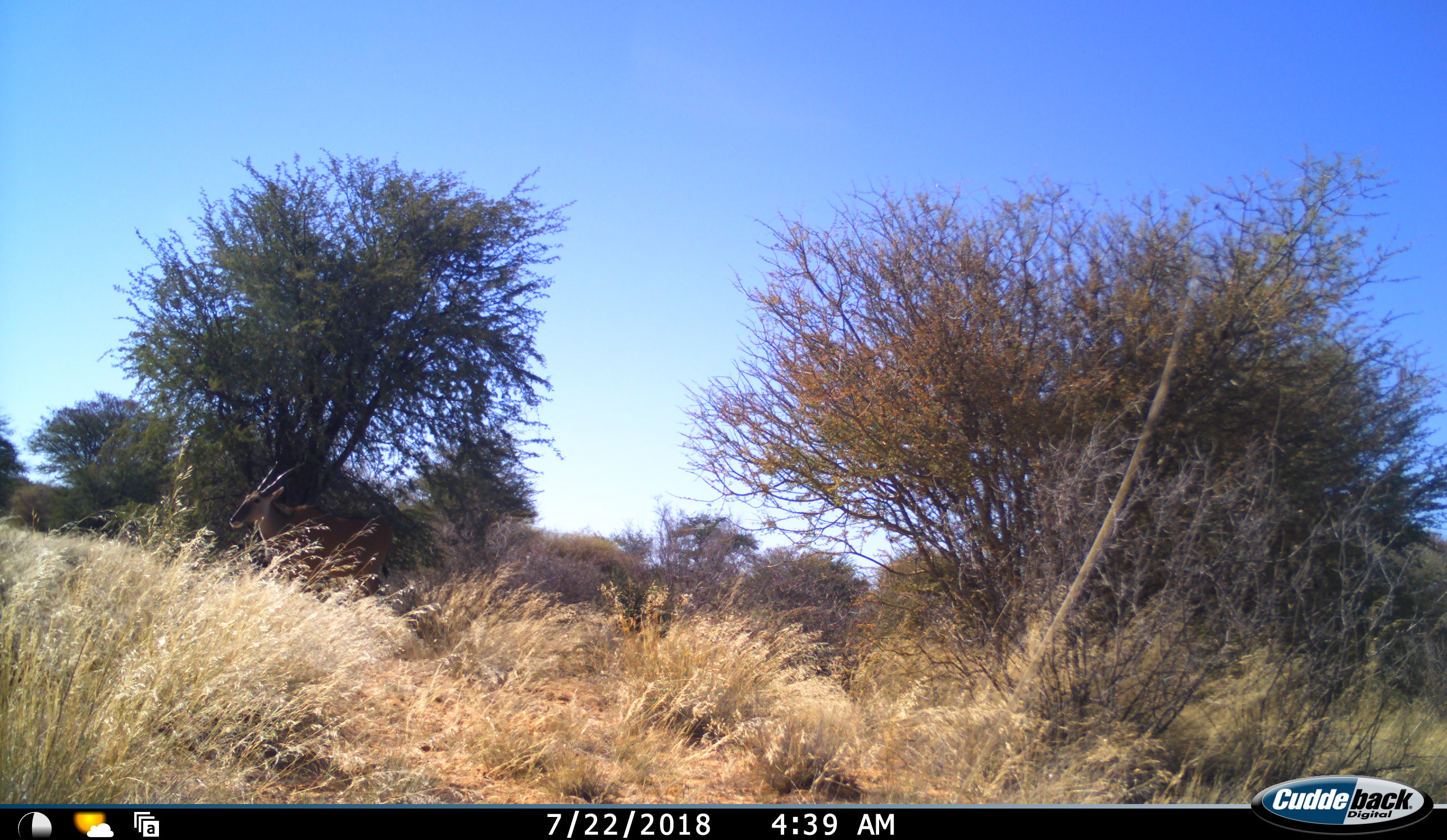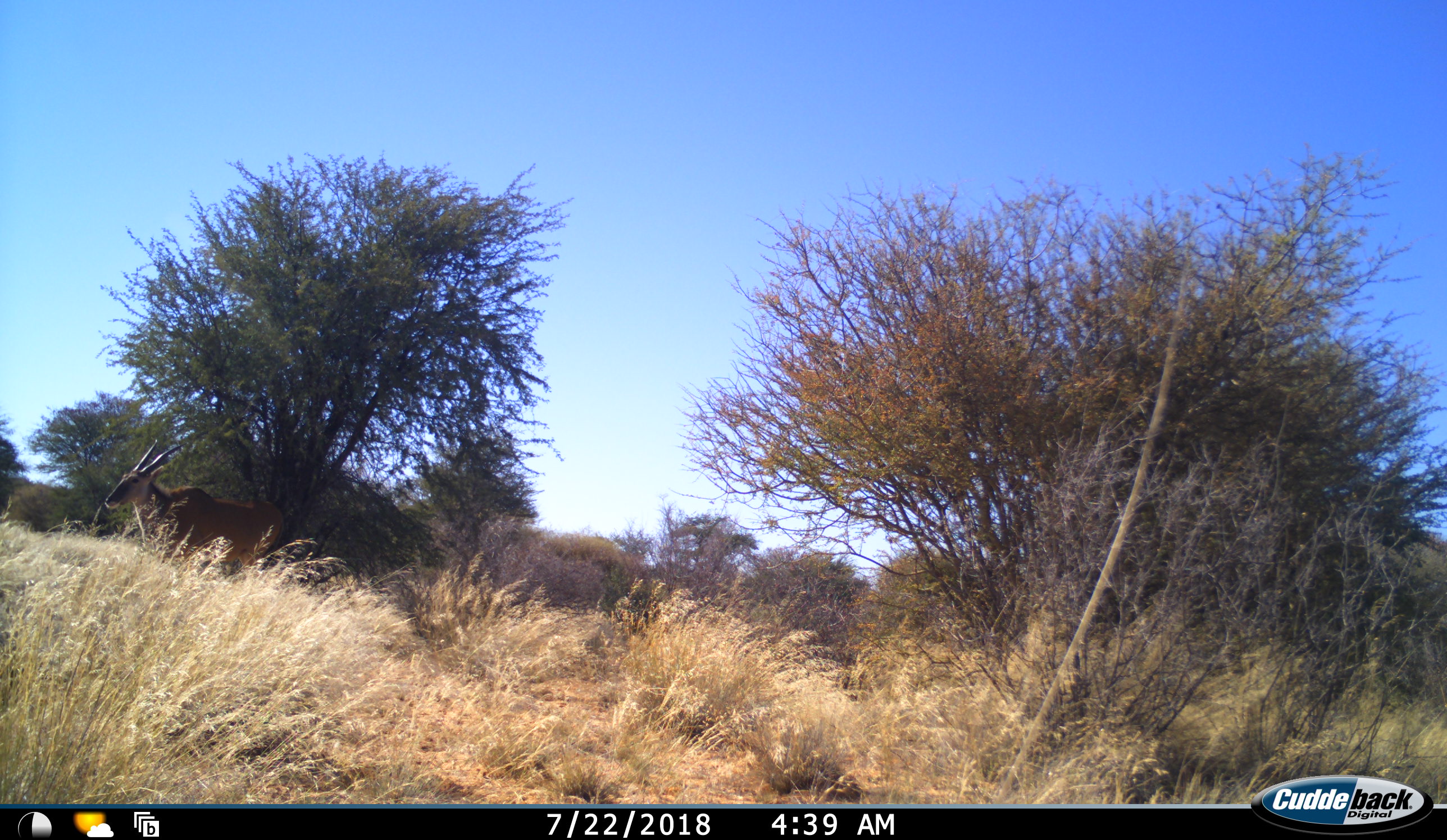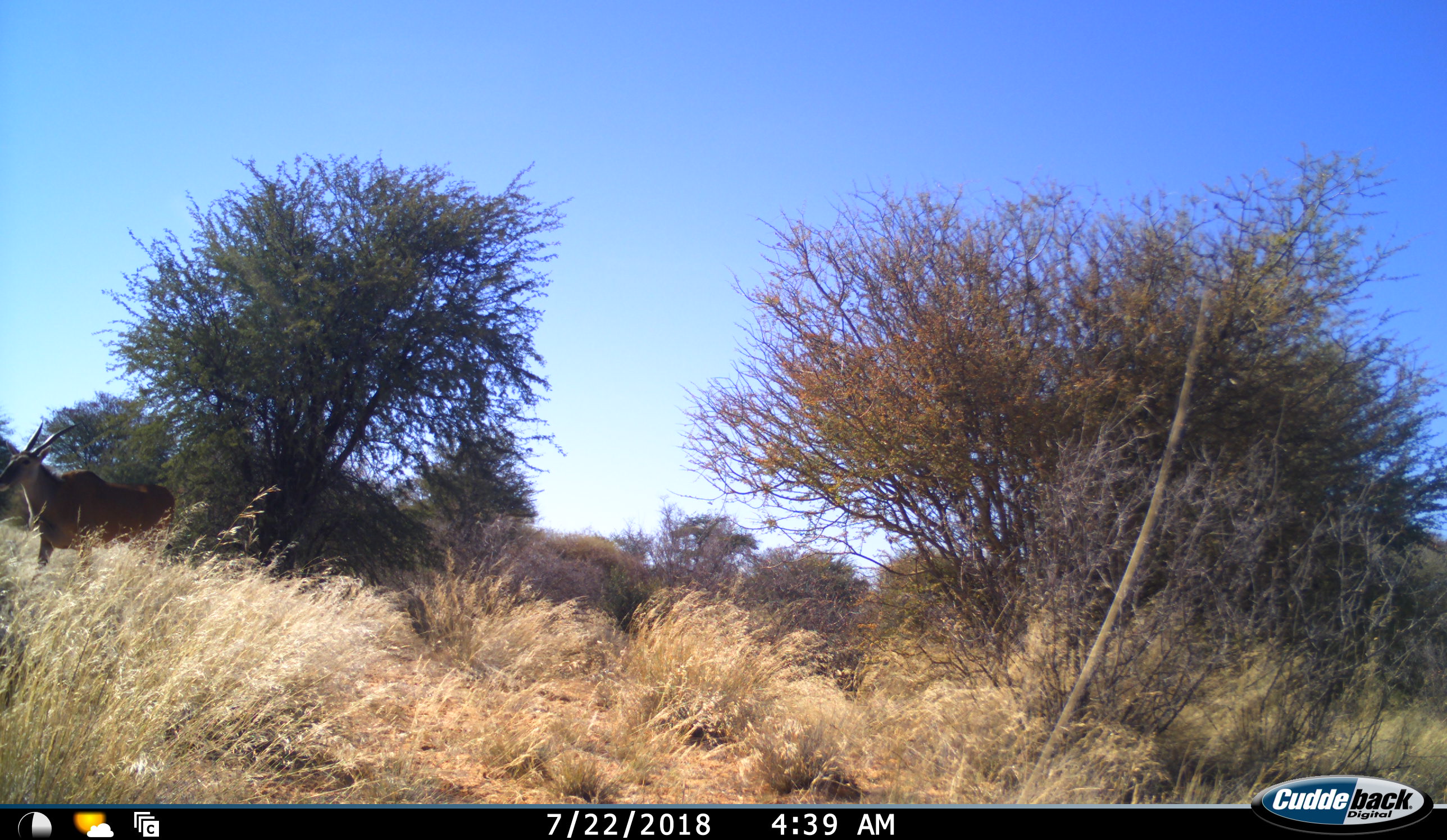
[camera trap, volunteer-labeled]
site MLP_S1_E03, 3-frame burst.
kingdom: Animalia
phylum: Chordata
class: Mammalia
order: Artiodactyla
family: Bovidae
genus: Tragelaphus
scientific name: Tragelaphus oryx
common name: eland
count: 1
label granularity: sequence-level